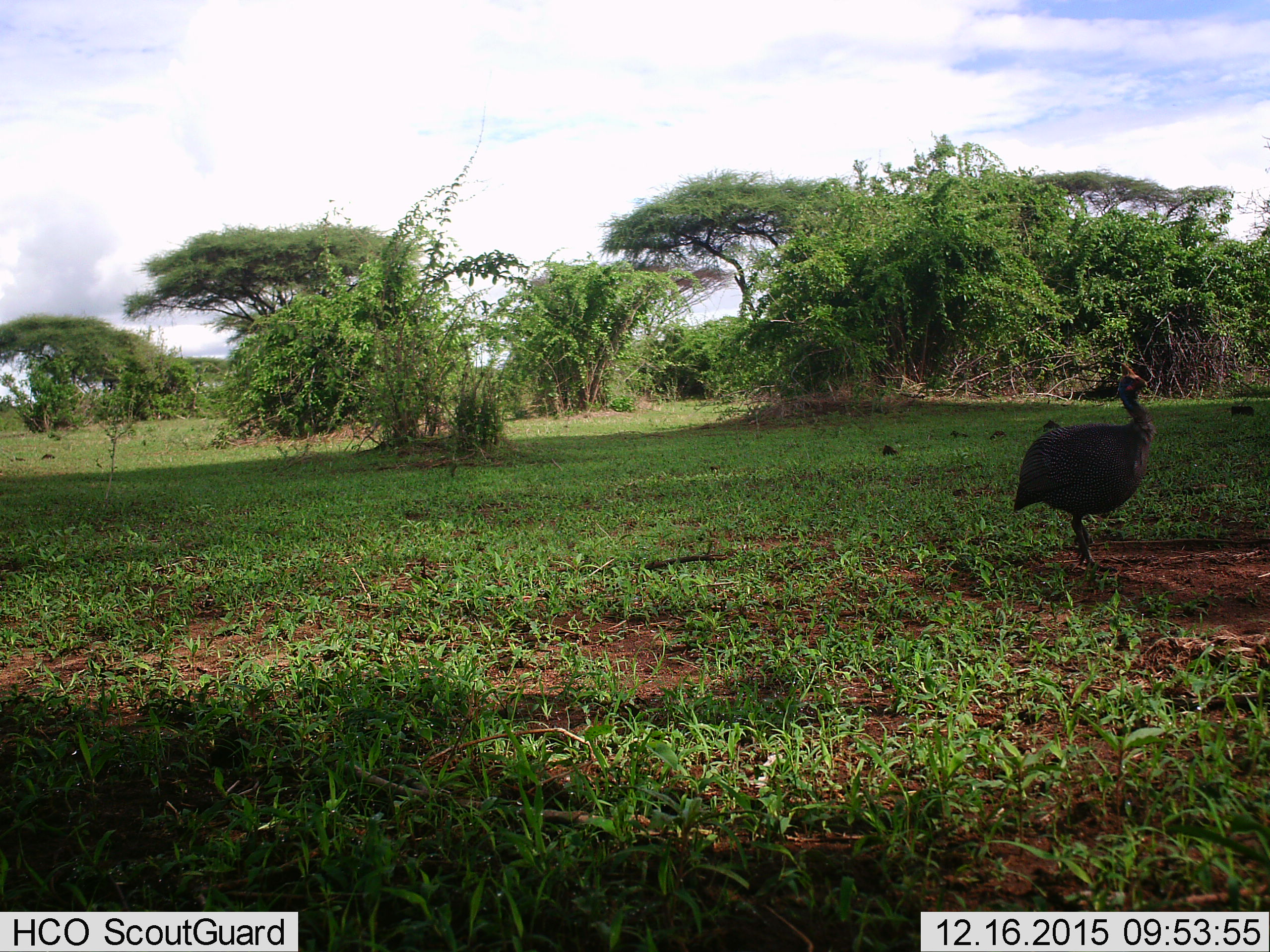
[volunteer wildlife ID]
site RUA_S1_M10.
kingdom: Animalia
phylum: Chordata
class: Aves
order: Galliformes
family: Numididae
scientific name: Numididae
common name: guineafowl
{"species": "guineafowl (Numididae)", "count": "1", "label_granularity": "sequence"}